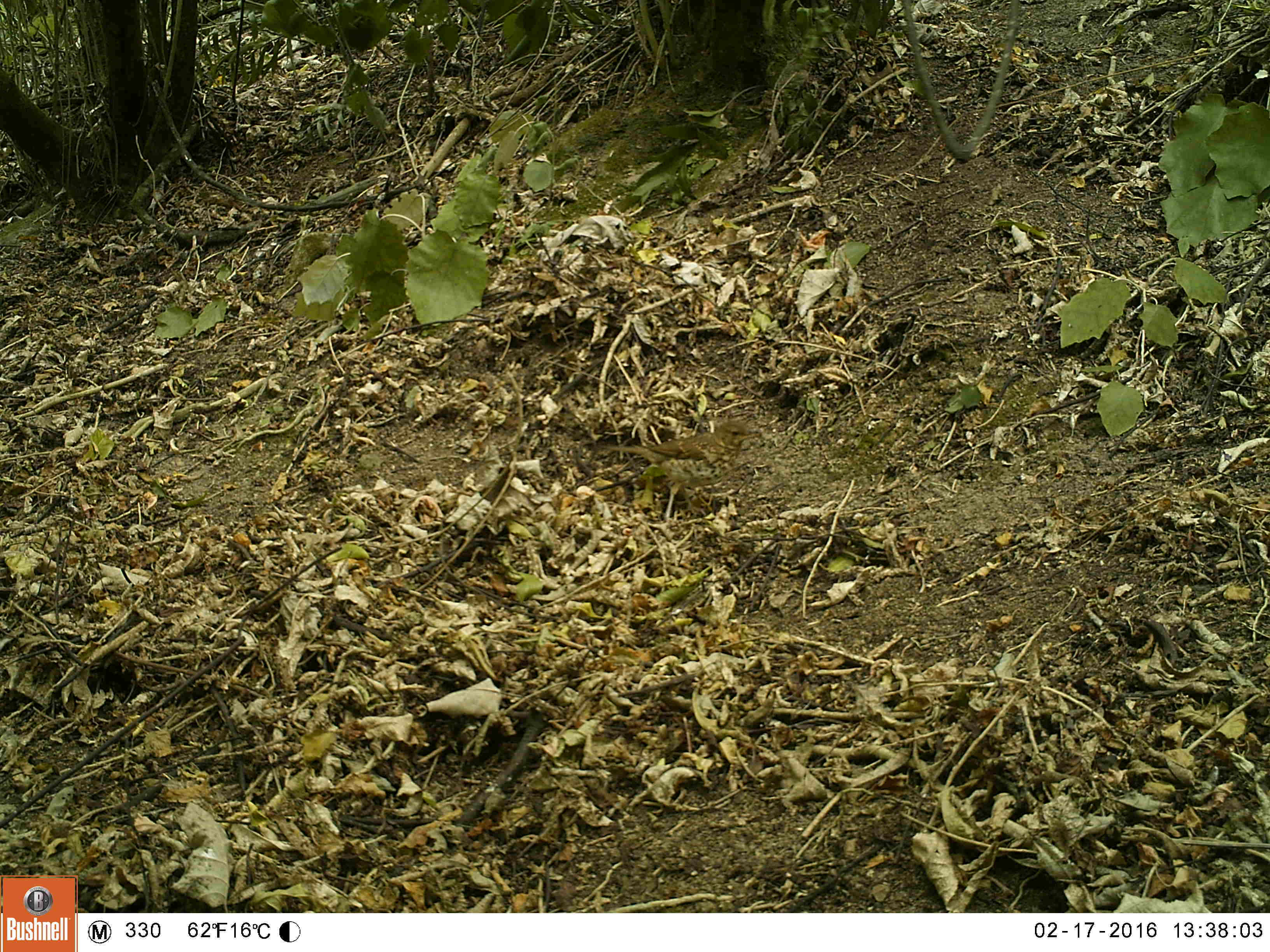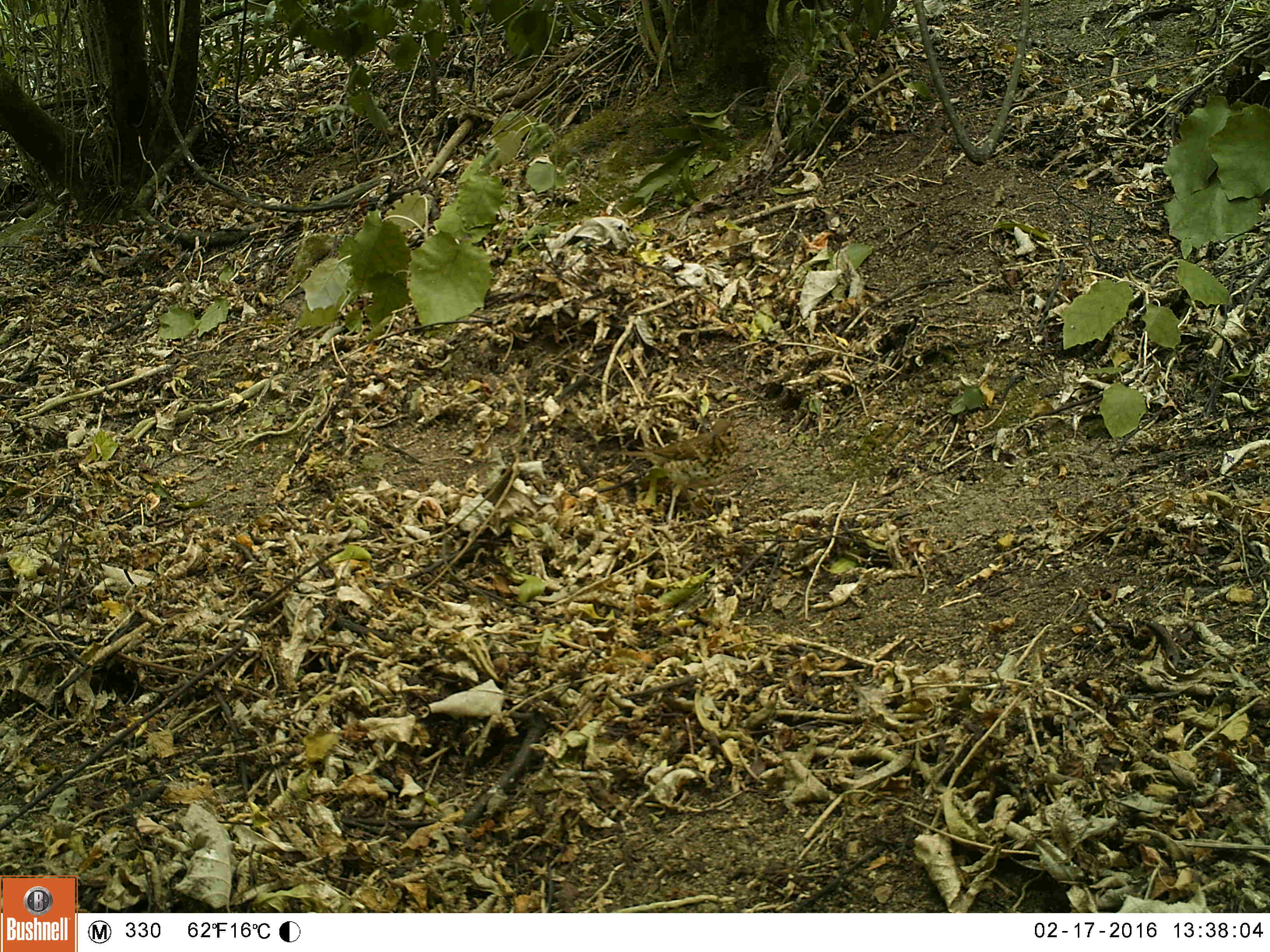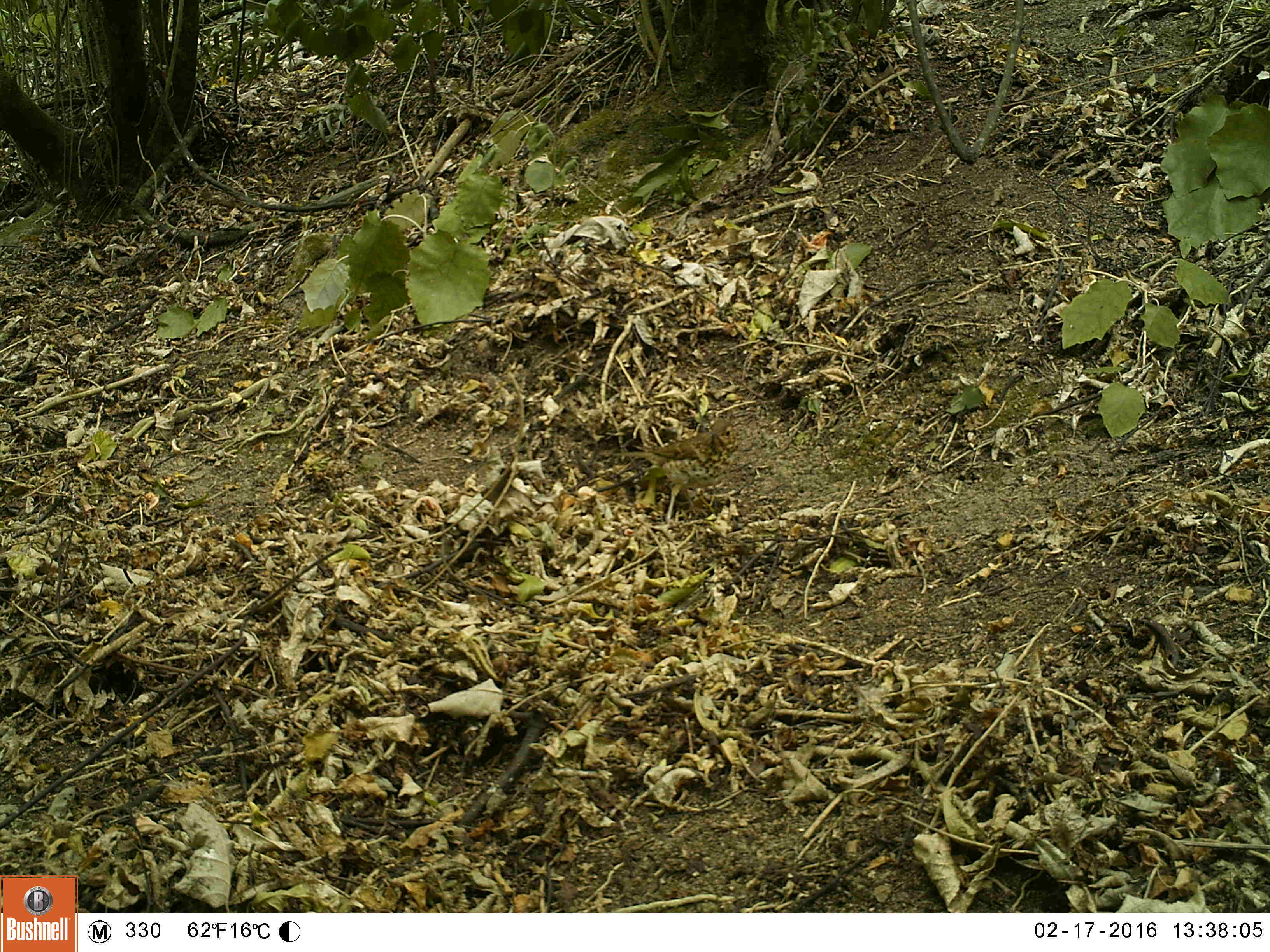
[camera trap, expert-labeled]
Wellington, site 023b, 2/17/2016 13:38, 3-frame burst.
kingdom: Animalia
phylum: Chordata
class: Aves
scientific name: Aves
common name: bird